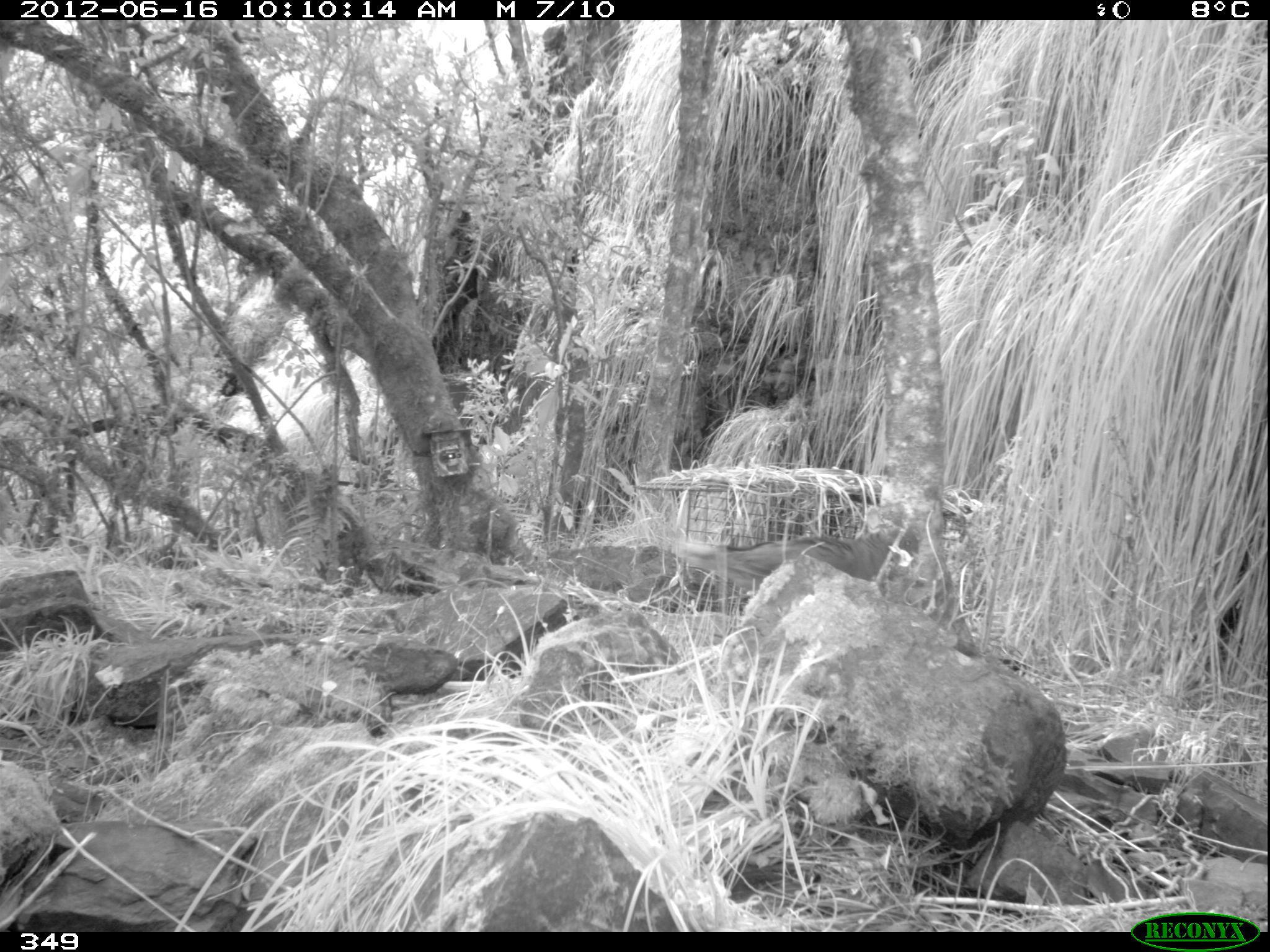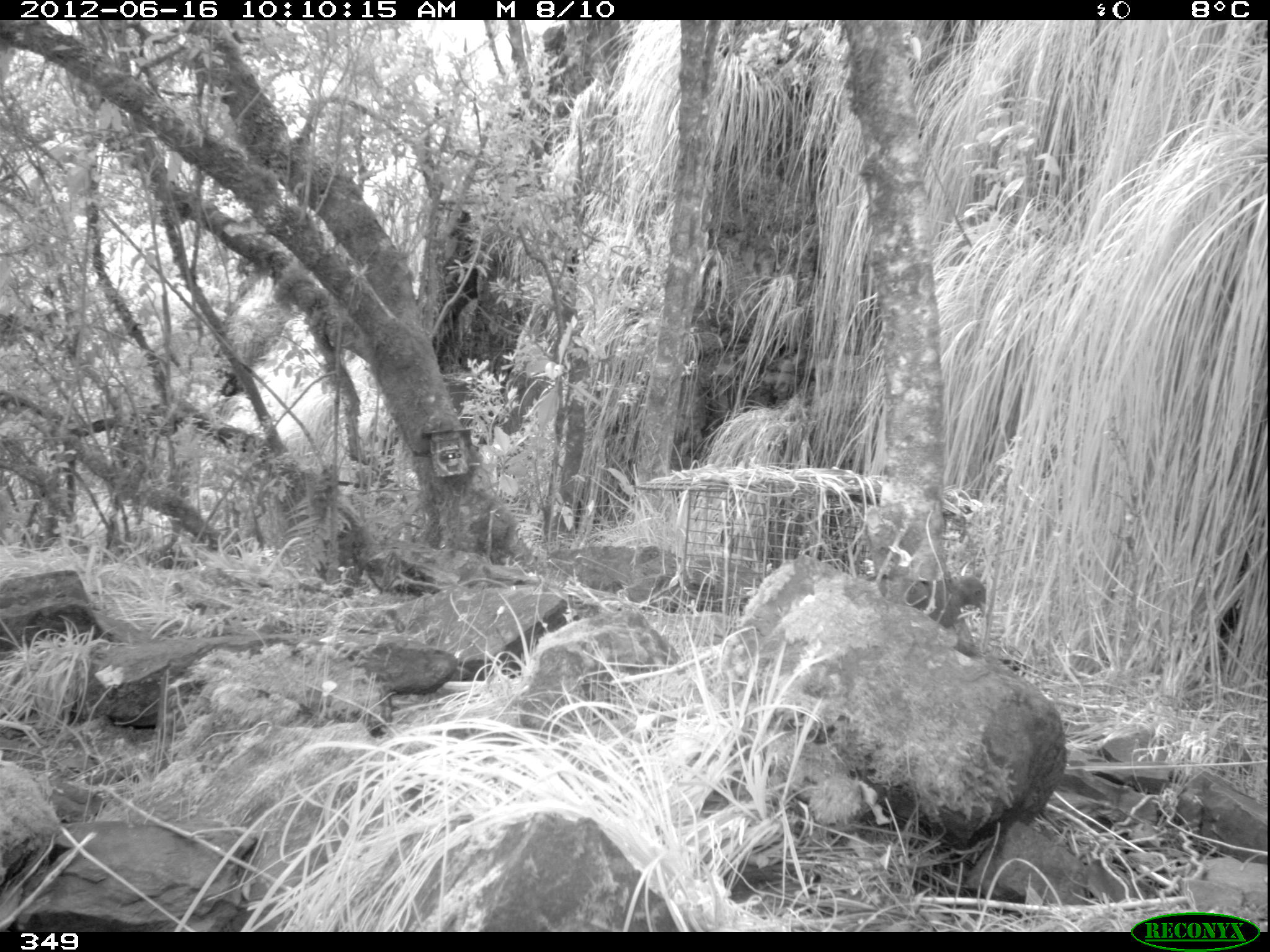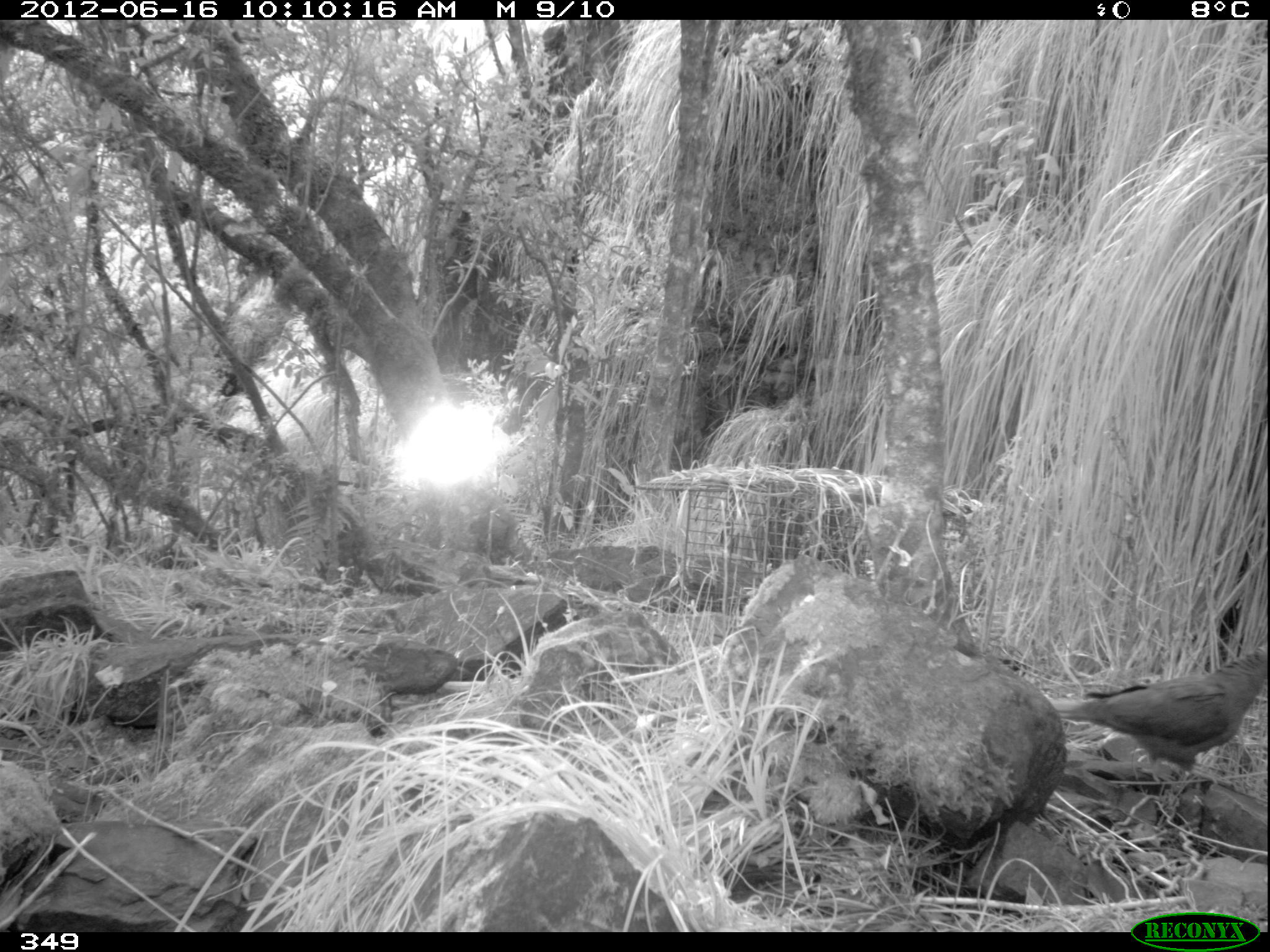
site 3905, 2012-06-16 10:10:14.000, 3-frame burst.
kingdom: Animalia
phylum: Chordata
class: Aves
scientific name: Aves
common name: bird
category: unknown bird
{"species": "unknown bird (bird) (Aves)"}